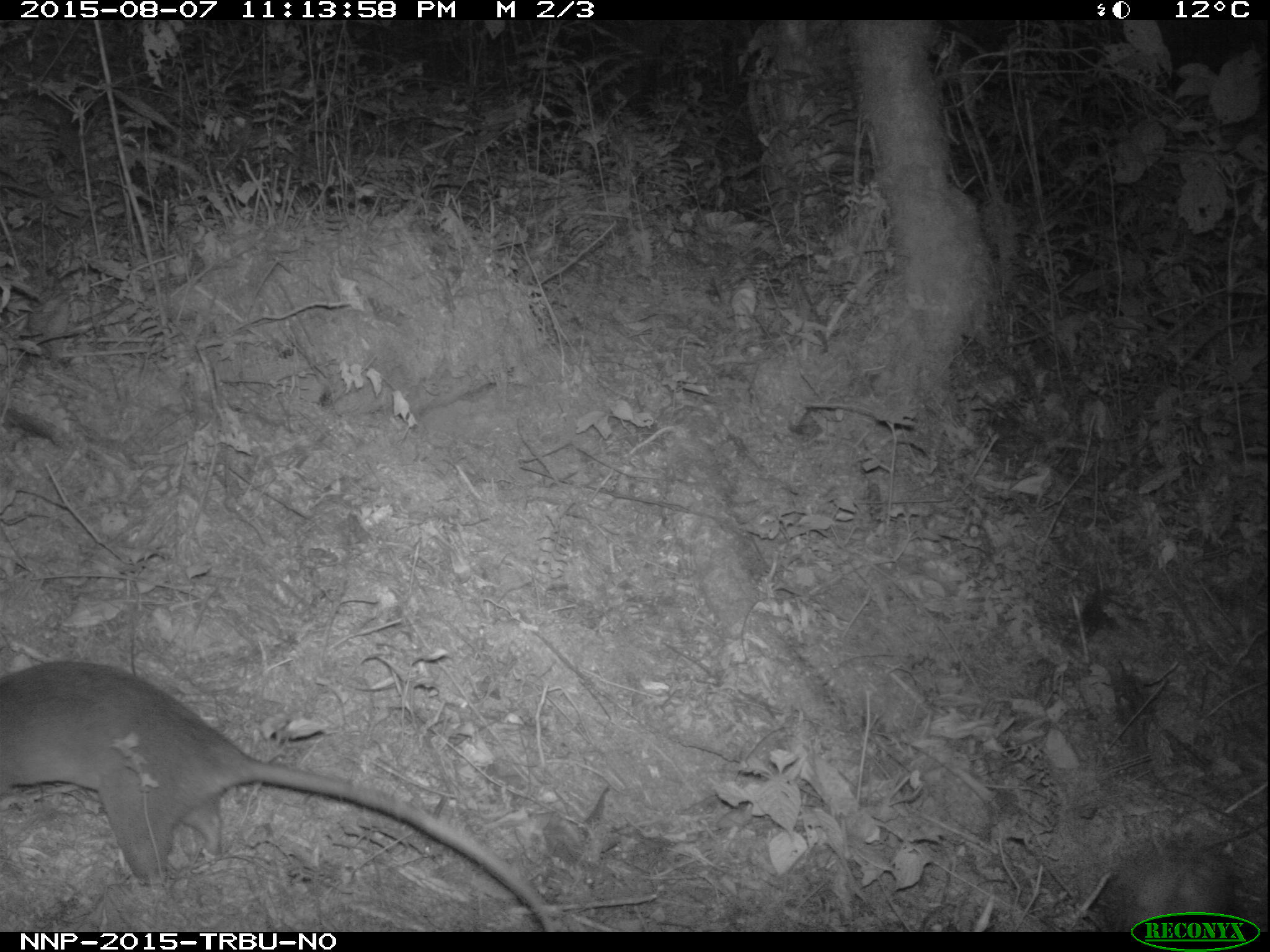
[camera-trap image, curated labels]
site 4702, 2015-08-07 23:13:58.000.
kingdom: Animalia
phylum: Chordata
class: Mammalia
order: Rodentia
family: Nesomyidae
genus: Cricetomys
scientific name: Cricetomys gambianus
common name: african giant pouched rat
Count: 1.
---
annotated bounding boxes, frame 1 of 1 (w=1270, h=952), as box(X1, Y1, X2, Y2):
cricetomys gambianus: box(0, 660, 555, 932)